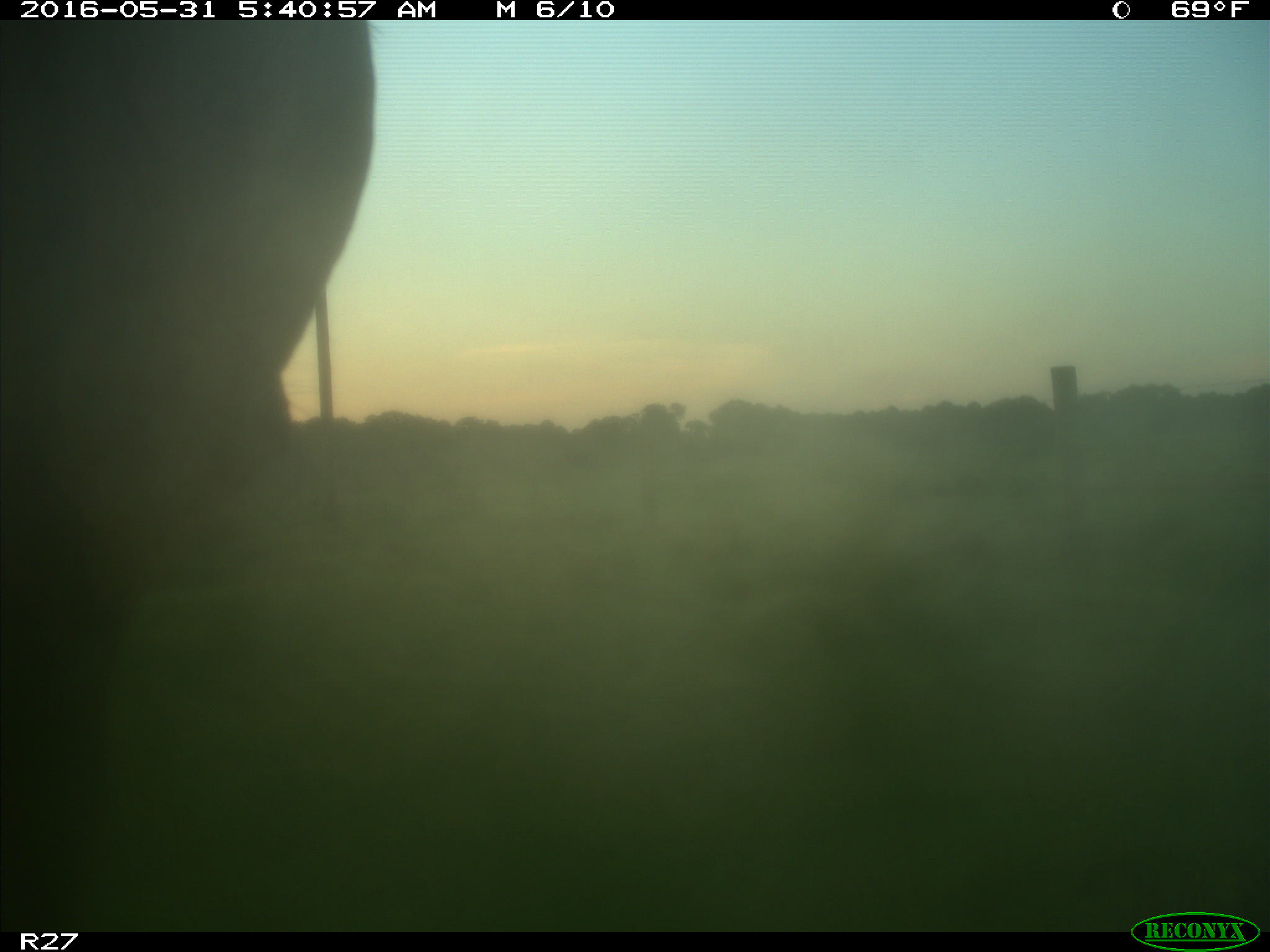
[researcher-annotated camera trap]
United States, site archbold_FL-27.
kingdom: Animalia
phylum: Chordata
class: Mammalia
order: Artiodactyla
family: Bovidae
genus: Bos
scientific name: Bos taurus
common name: domestic cow